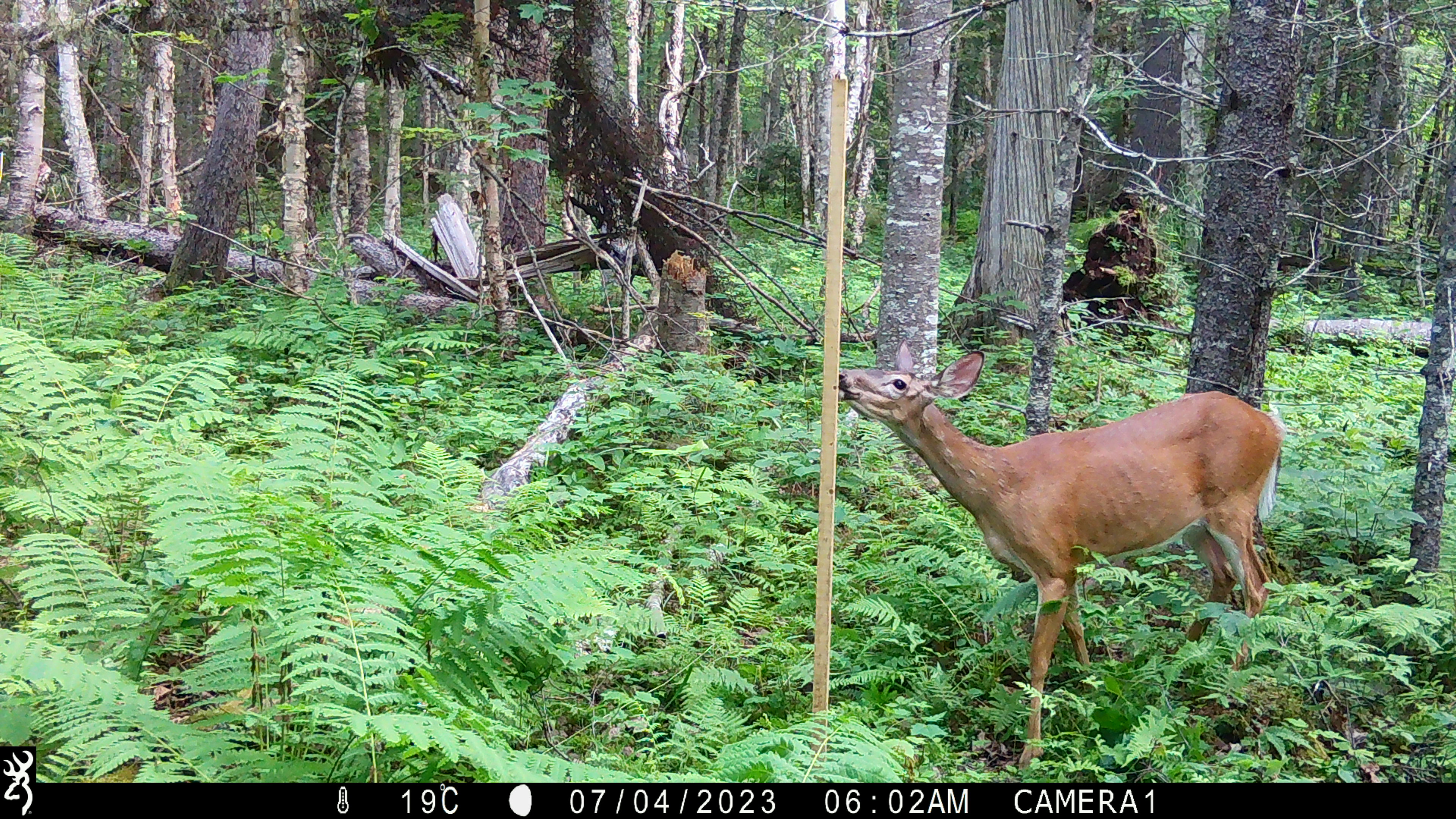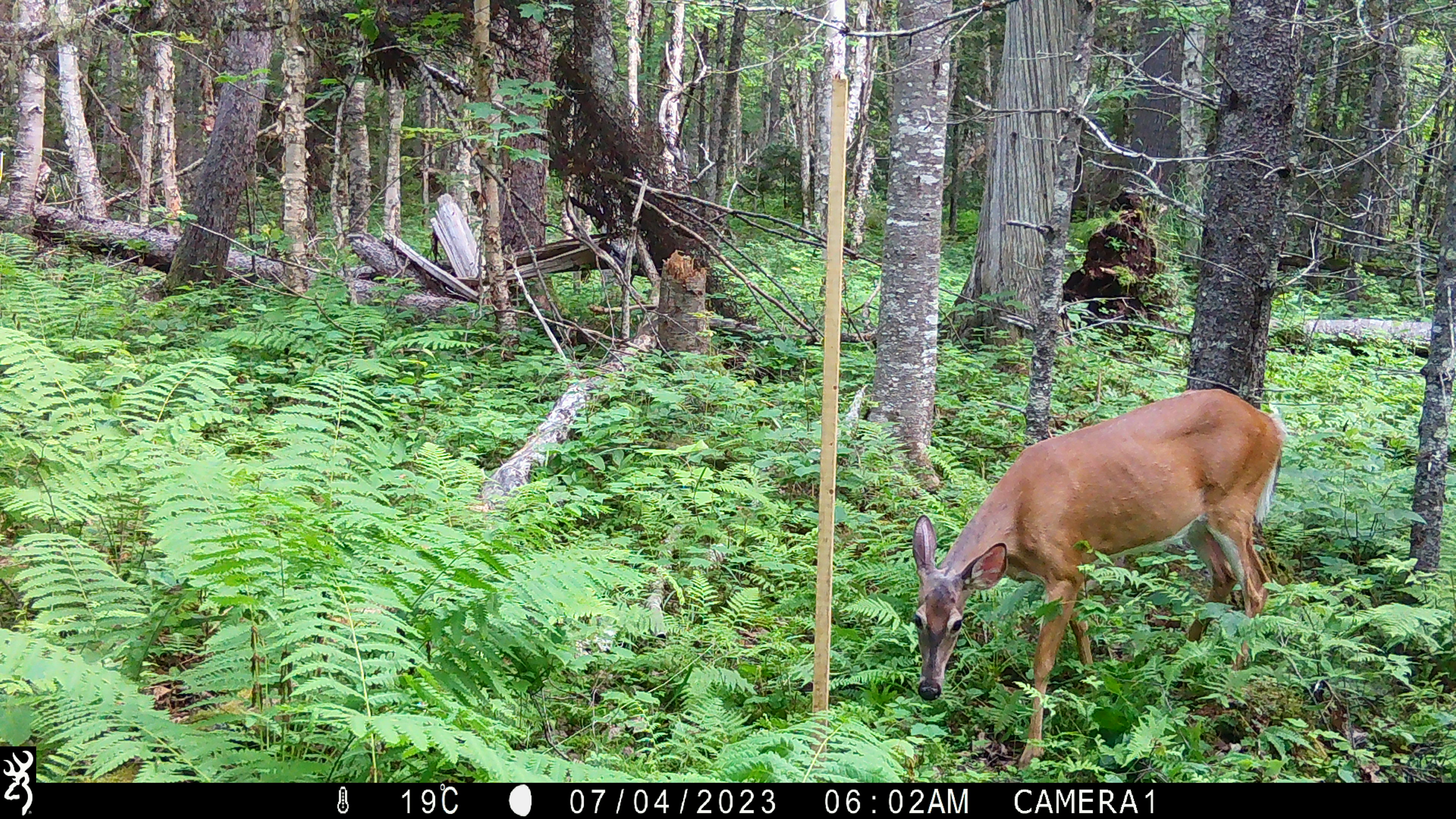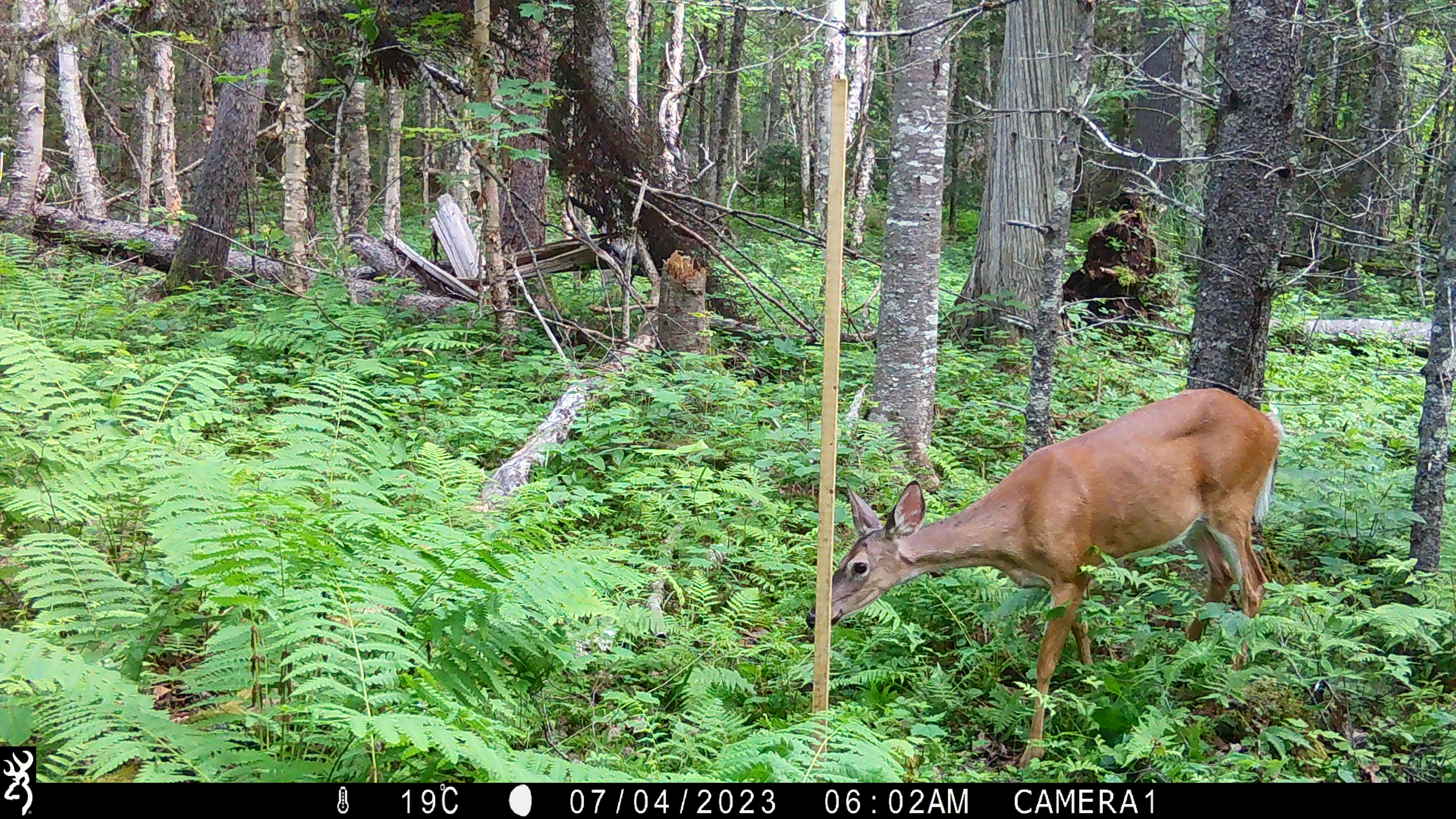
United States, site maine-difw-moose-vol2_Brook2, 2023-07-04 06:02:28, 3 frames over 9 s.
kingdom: Animalia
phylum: Chordata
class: Mammalia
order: Artiodactyla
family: Cervidae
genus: Odocoileus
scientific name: Odocoileus virginianus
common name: white-tailed deer